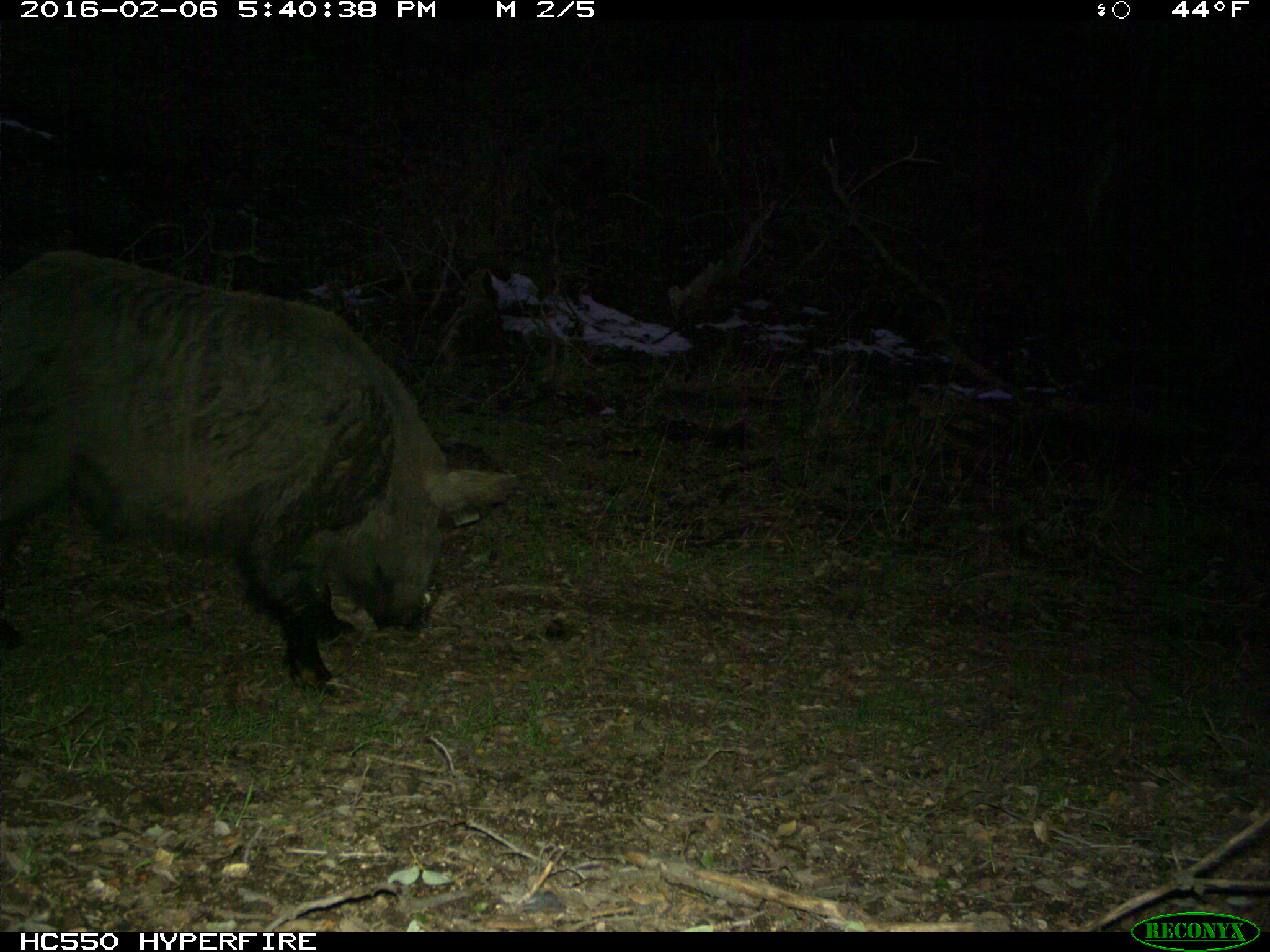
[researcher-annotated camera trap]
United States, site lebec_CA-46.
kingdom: Animalia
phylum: Chordata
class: Mammalia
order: Artiodactyla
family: Suidae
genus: Sus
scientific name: Sus scrofa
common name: wild boar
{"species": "Sus scrofa (wild boar)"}